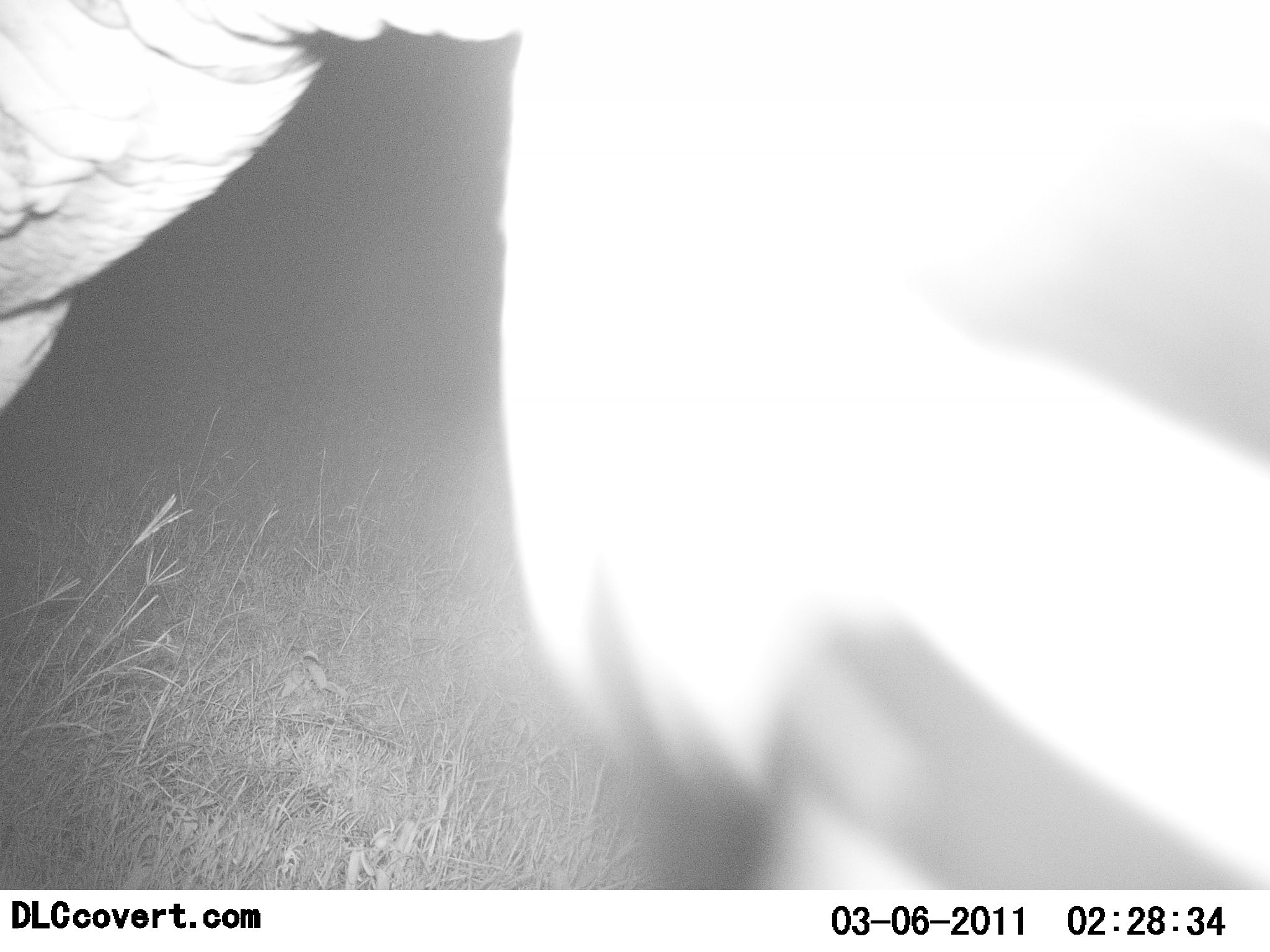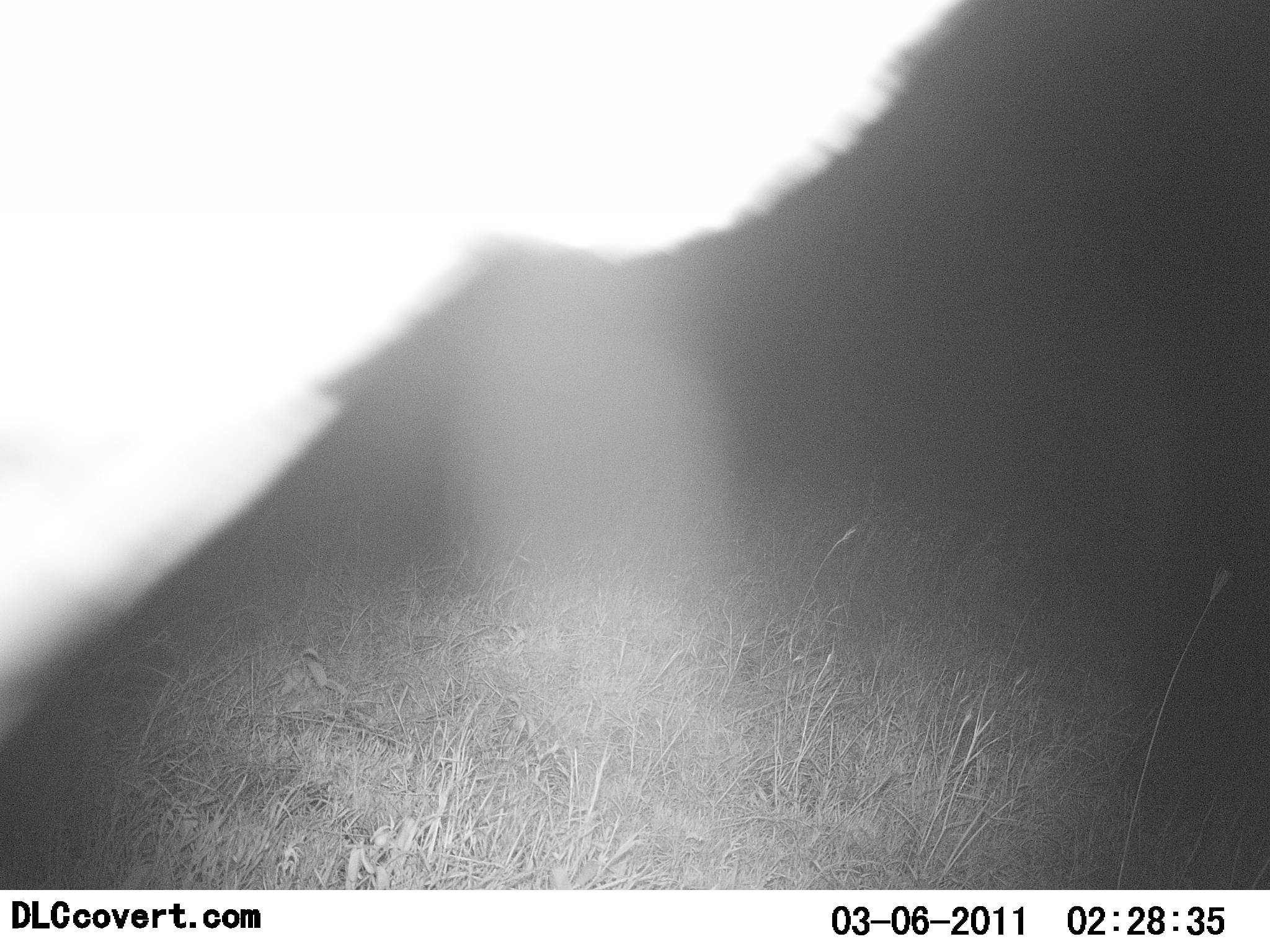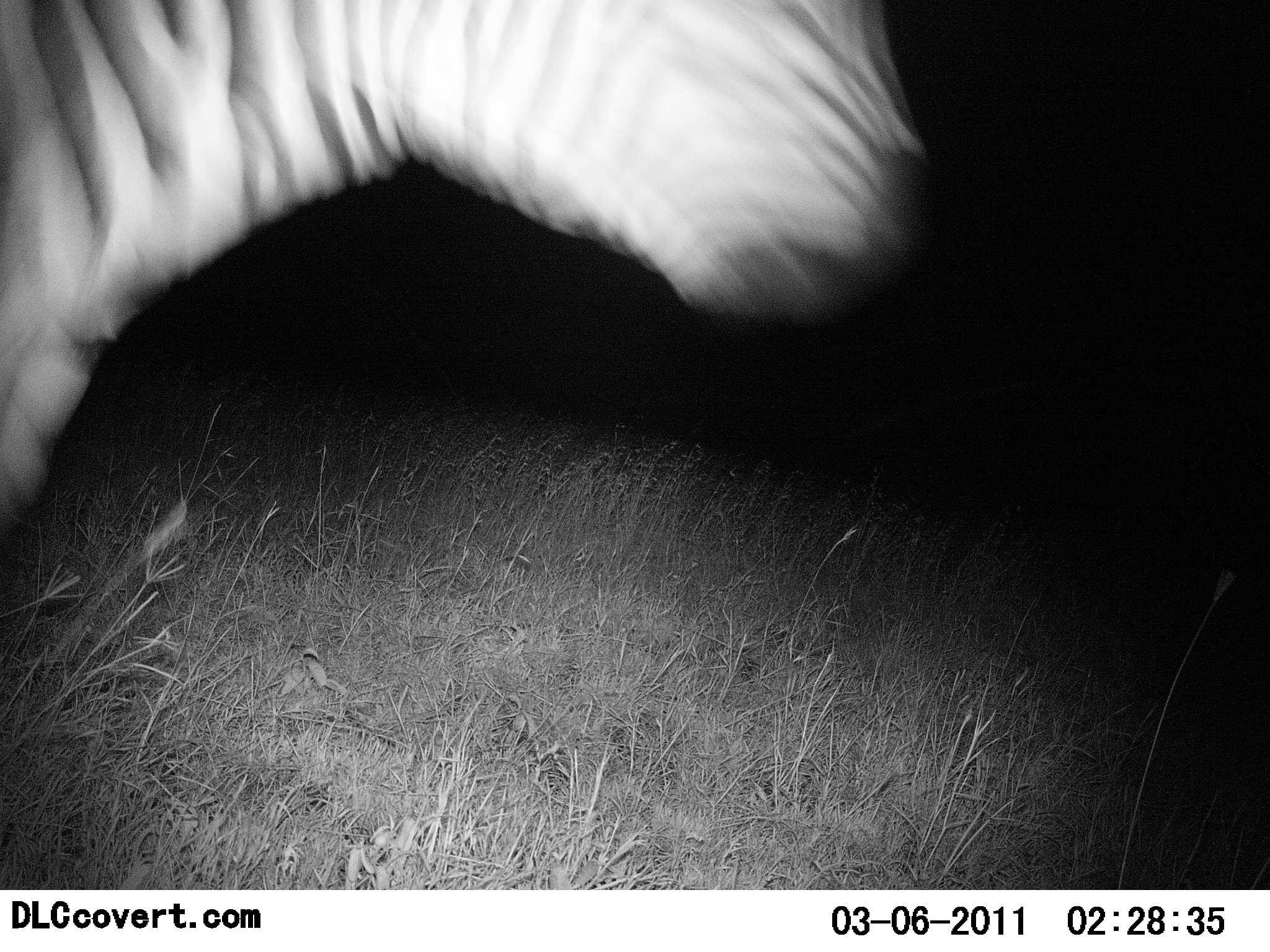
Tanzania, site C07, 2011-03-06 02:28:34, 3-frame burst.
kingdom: Animalia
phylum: Chordata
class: Mammalia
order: Perissodactyla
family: Equidae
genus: Equus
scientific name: Equus quagga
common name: plains zebra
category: zebra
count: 1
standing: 20%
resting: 0%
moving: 90%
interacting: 10%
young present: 0%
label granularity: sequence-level